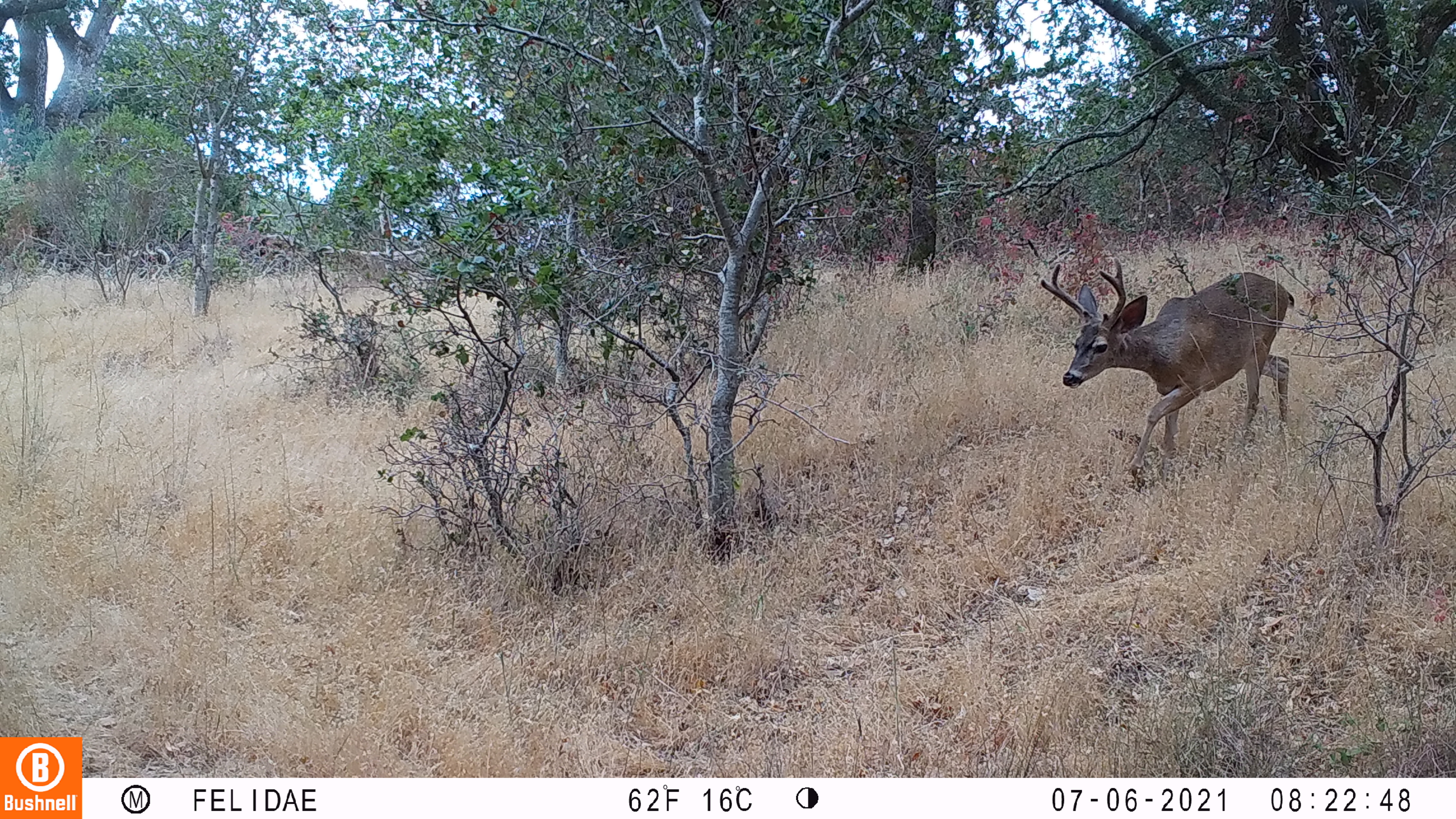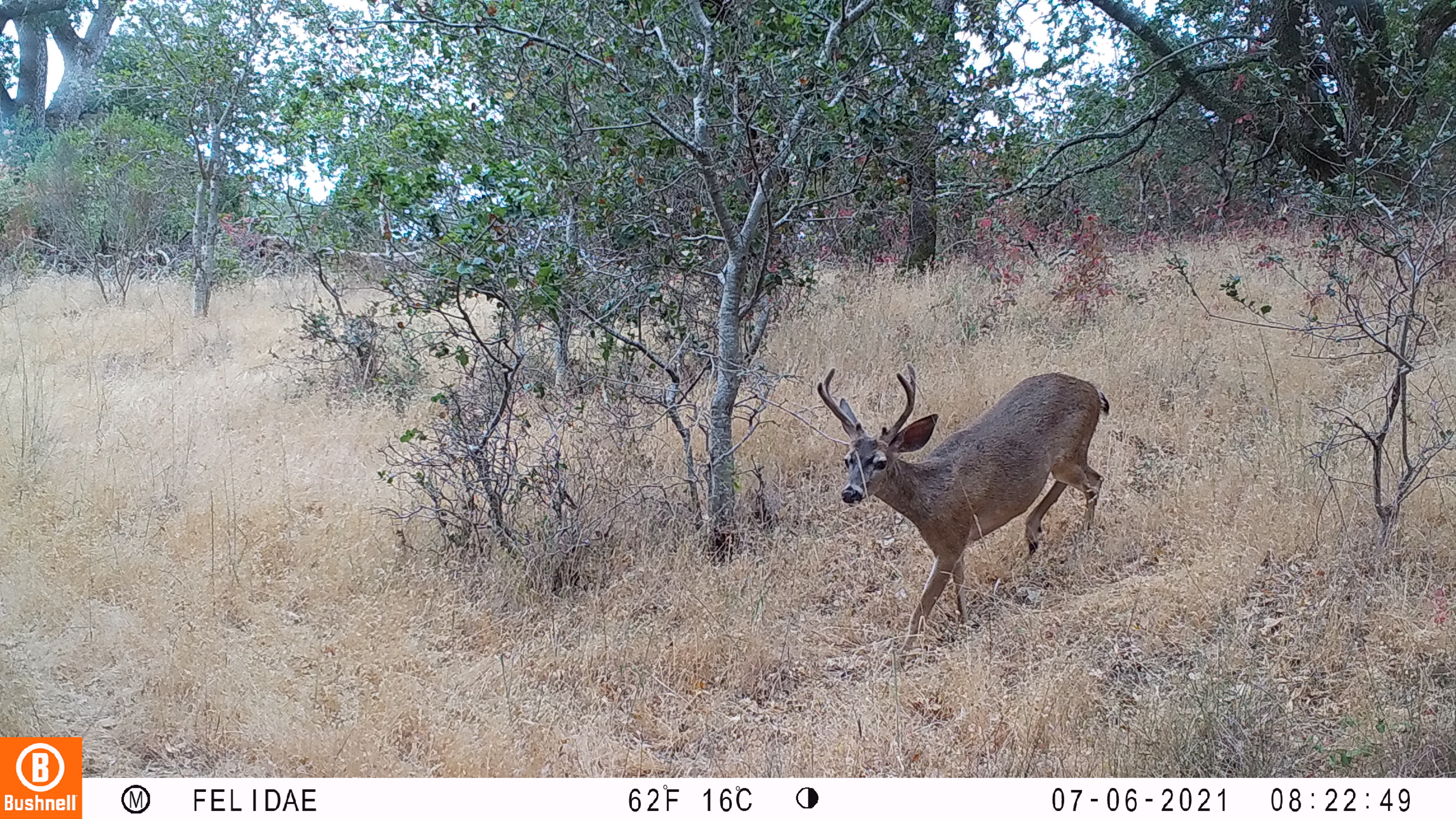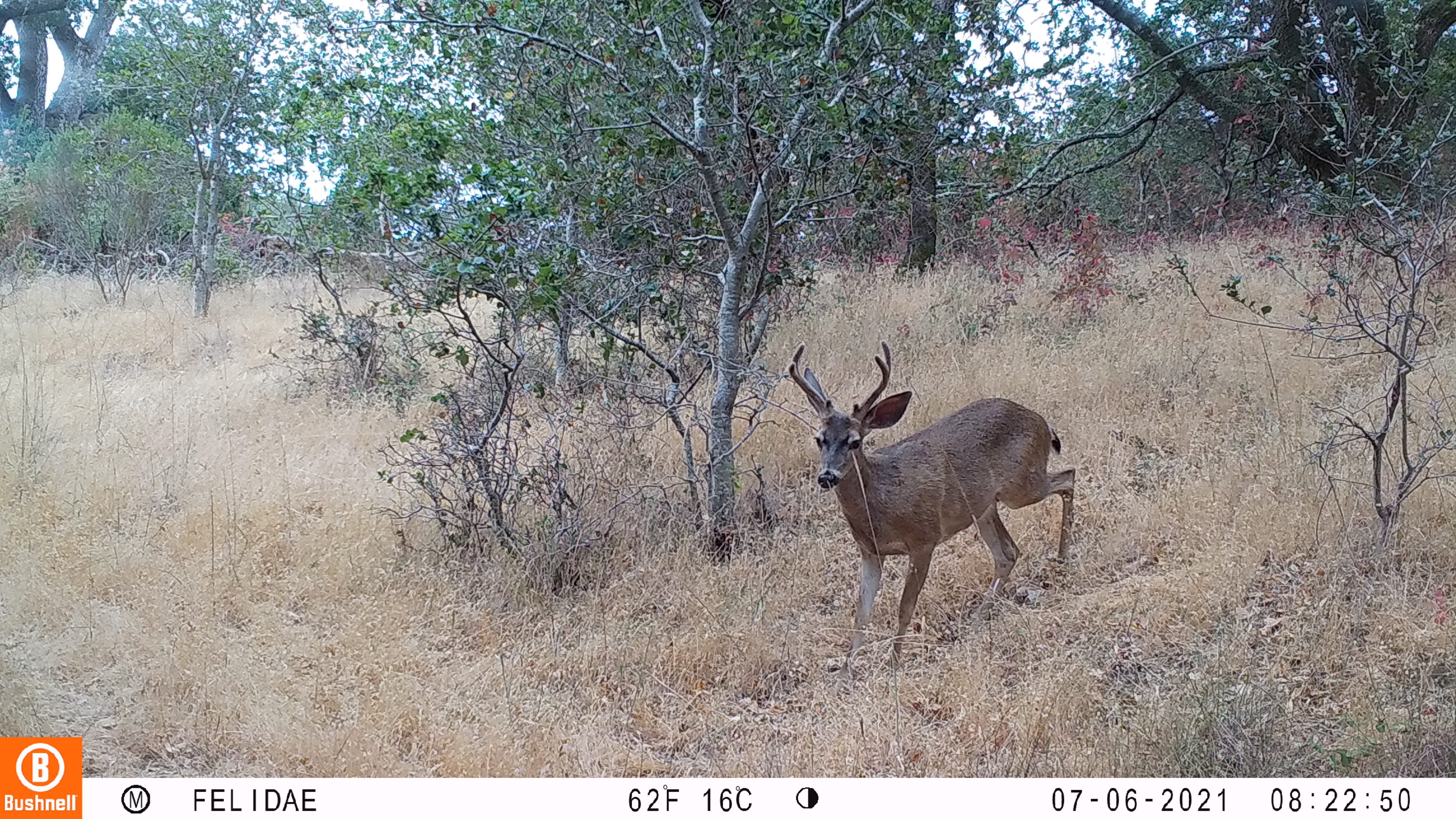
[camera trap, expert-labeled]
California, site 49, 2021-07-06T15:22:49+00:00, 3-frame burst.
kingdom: Animalia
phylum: Chordata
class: Mammalia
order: Artiodactyla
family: Cervidae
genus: Odocoileus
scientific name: Odocoileus hemionus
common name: mule deer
Mule deer (Odocoileus hemionus).